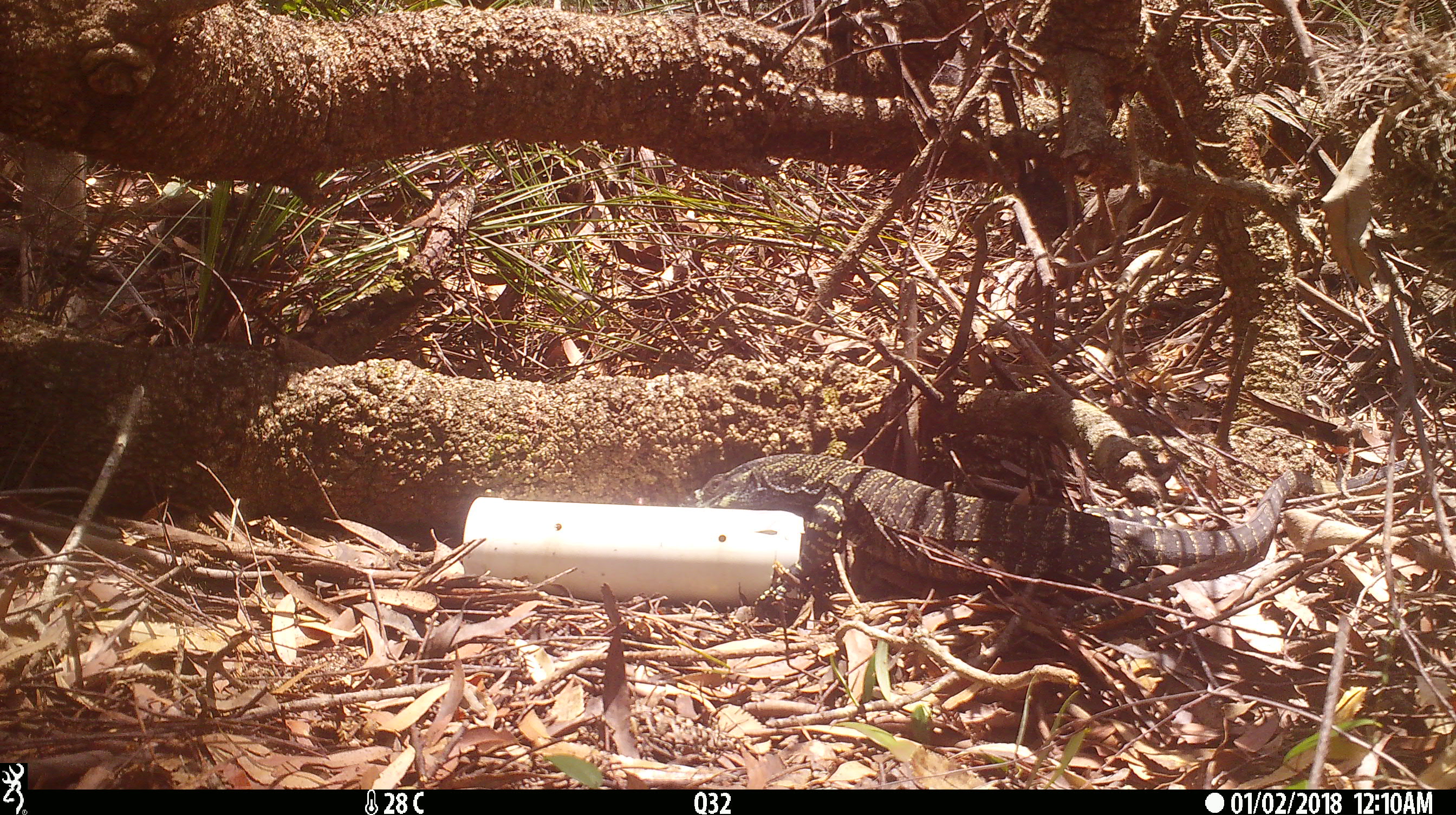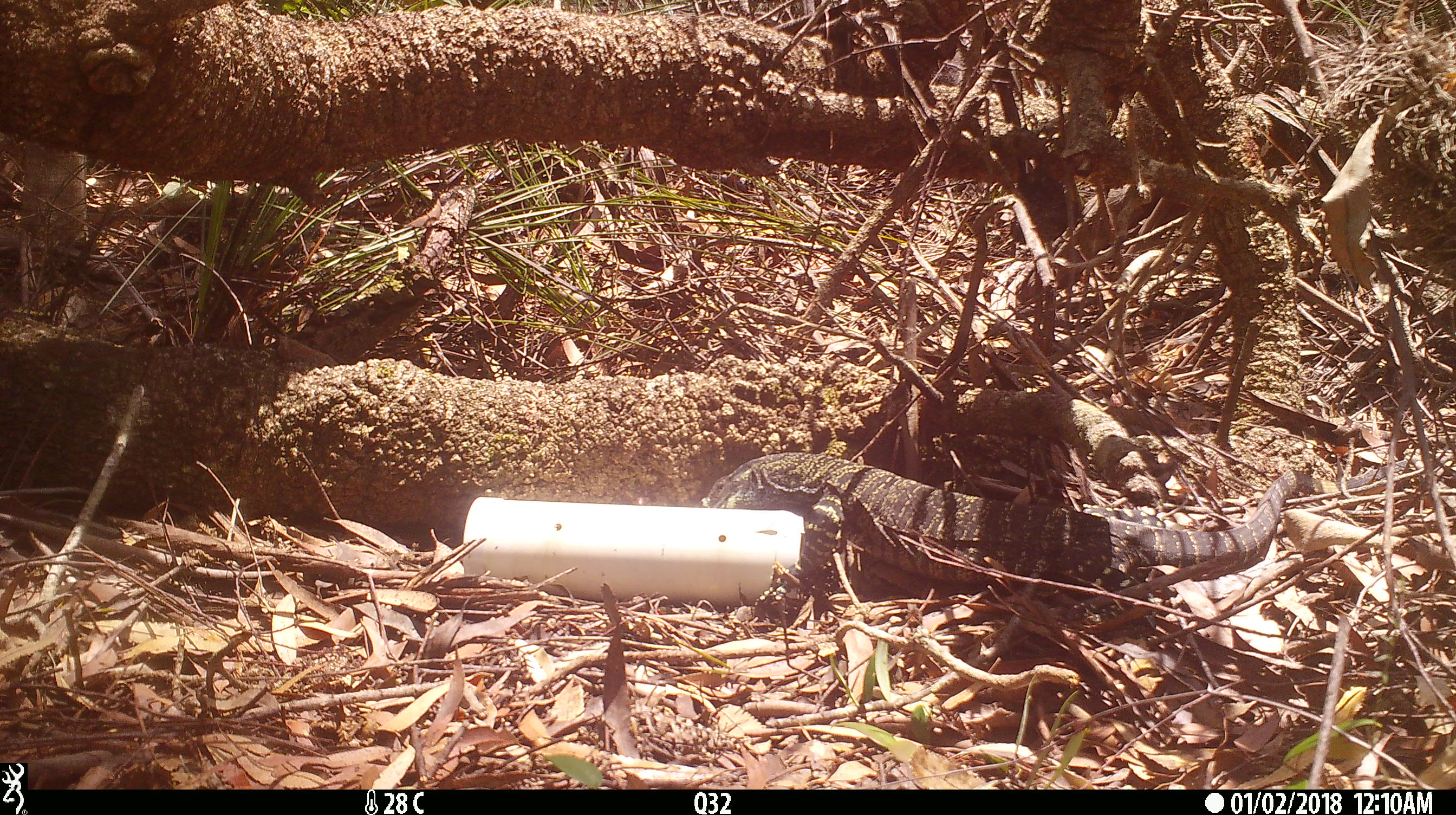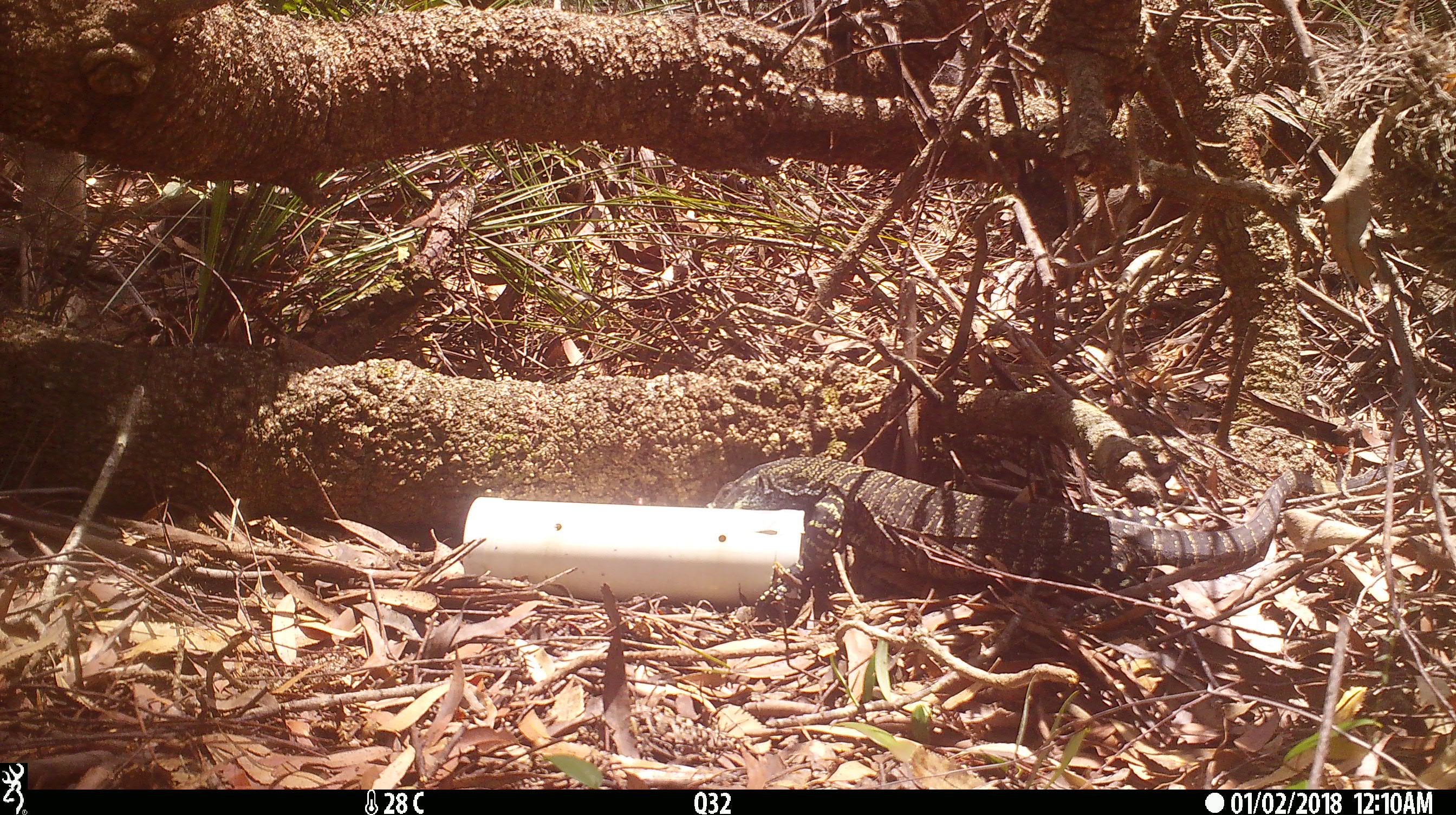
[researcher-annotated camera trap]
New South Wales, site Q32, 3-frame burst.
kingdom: Animalia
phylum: Chordata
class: Reptilia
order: Squamata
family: Varanidae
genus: Varanus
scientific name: Varanus varius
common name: lace monitor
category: goanna